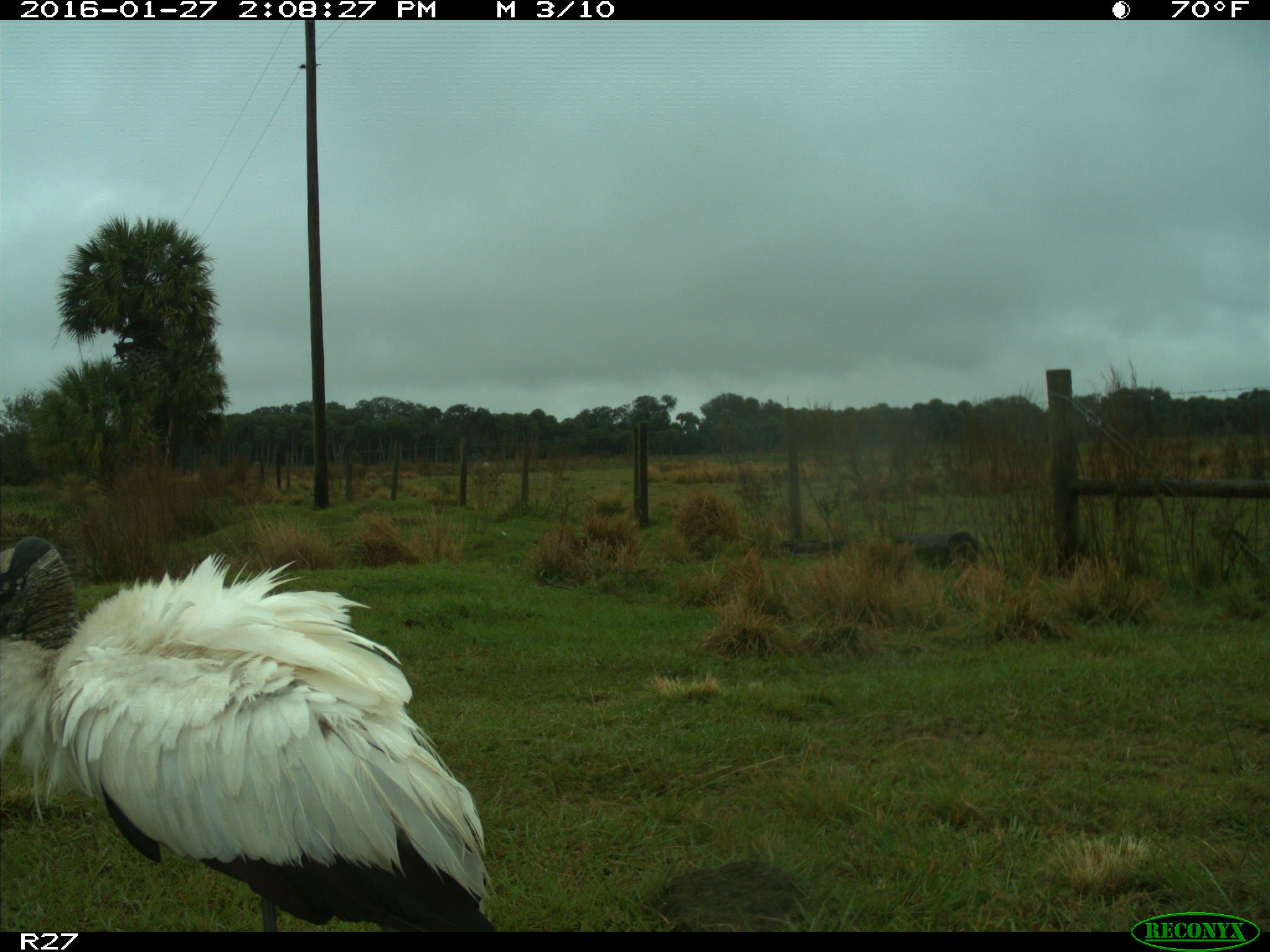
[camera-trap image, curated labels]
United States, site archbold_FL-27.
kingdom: Animalia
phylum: Chordata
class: Aves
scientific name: Aves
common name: birds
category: unidentified bird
Unidentified bird (birds) (Aves).